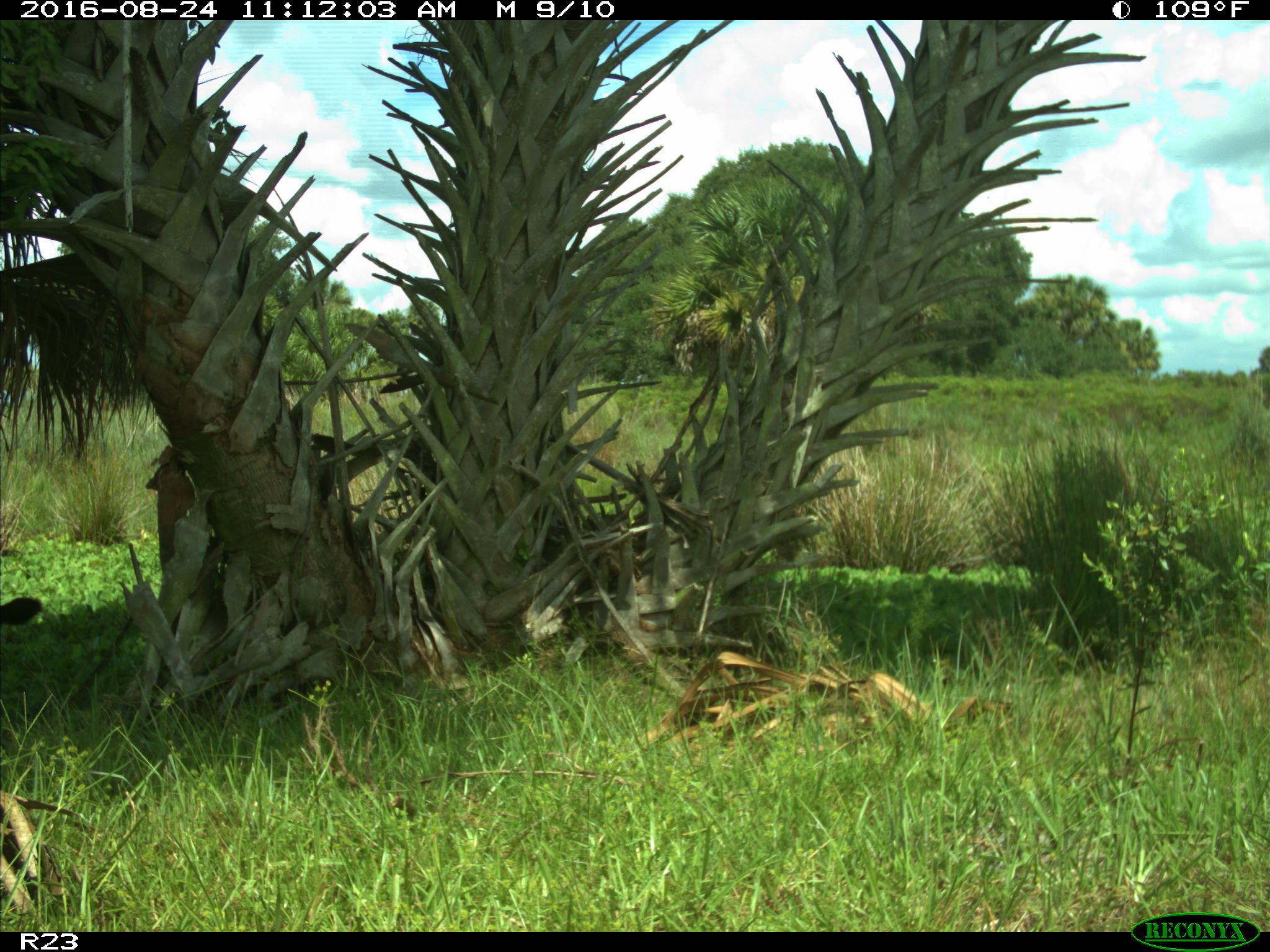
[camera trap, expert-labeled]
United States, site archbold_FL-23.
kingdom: Animalia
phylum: Chordata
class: Mammalia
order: Artiodactyla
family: Bovidae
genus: Bos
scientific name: Bos taurus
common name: domestic cow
Bos taurus (domestic cow).